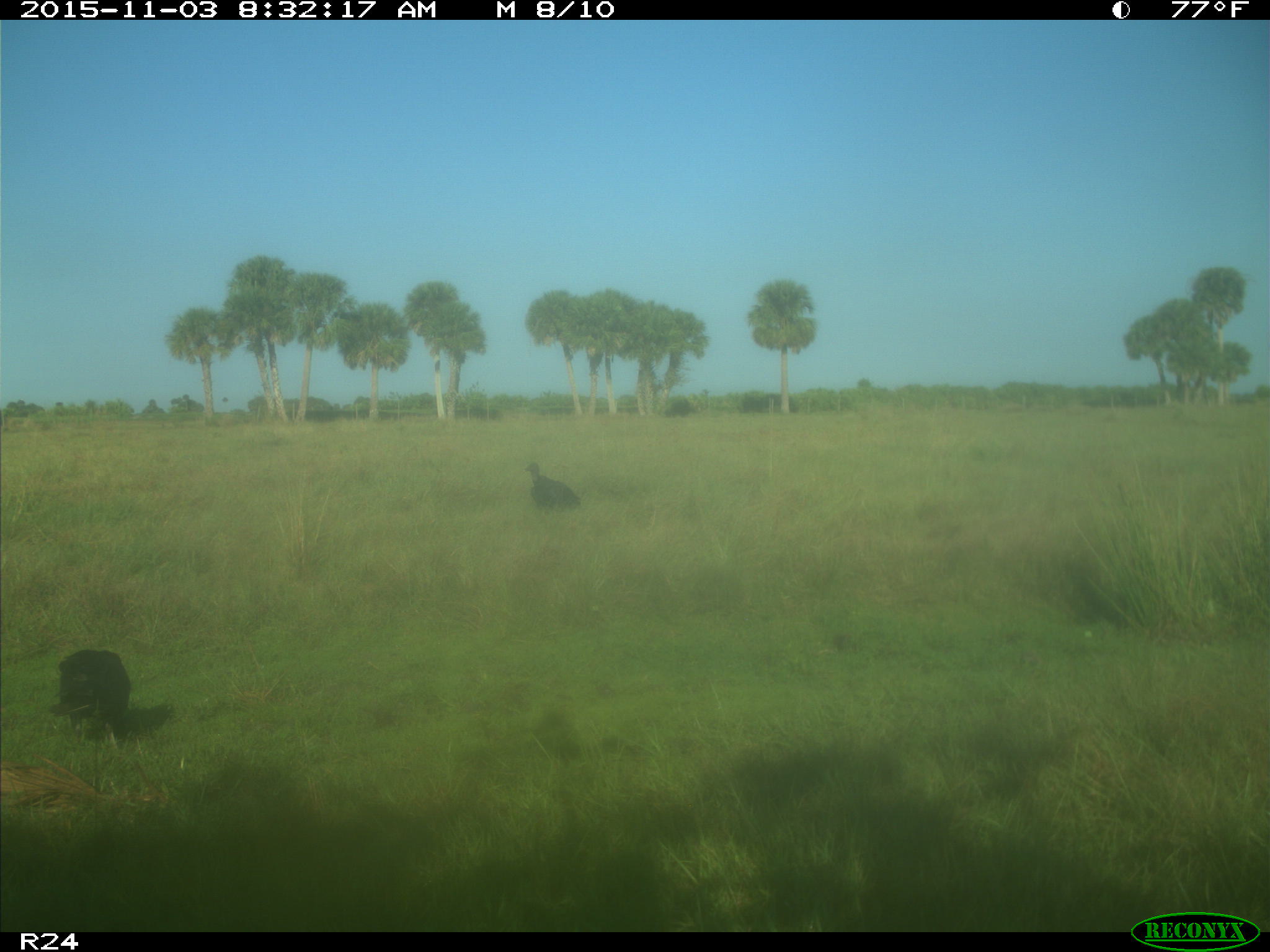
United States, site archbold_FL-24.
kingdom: Animalia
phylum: Chordata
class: Aves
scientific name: Aves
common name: birds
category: unidentified bird